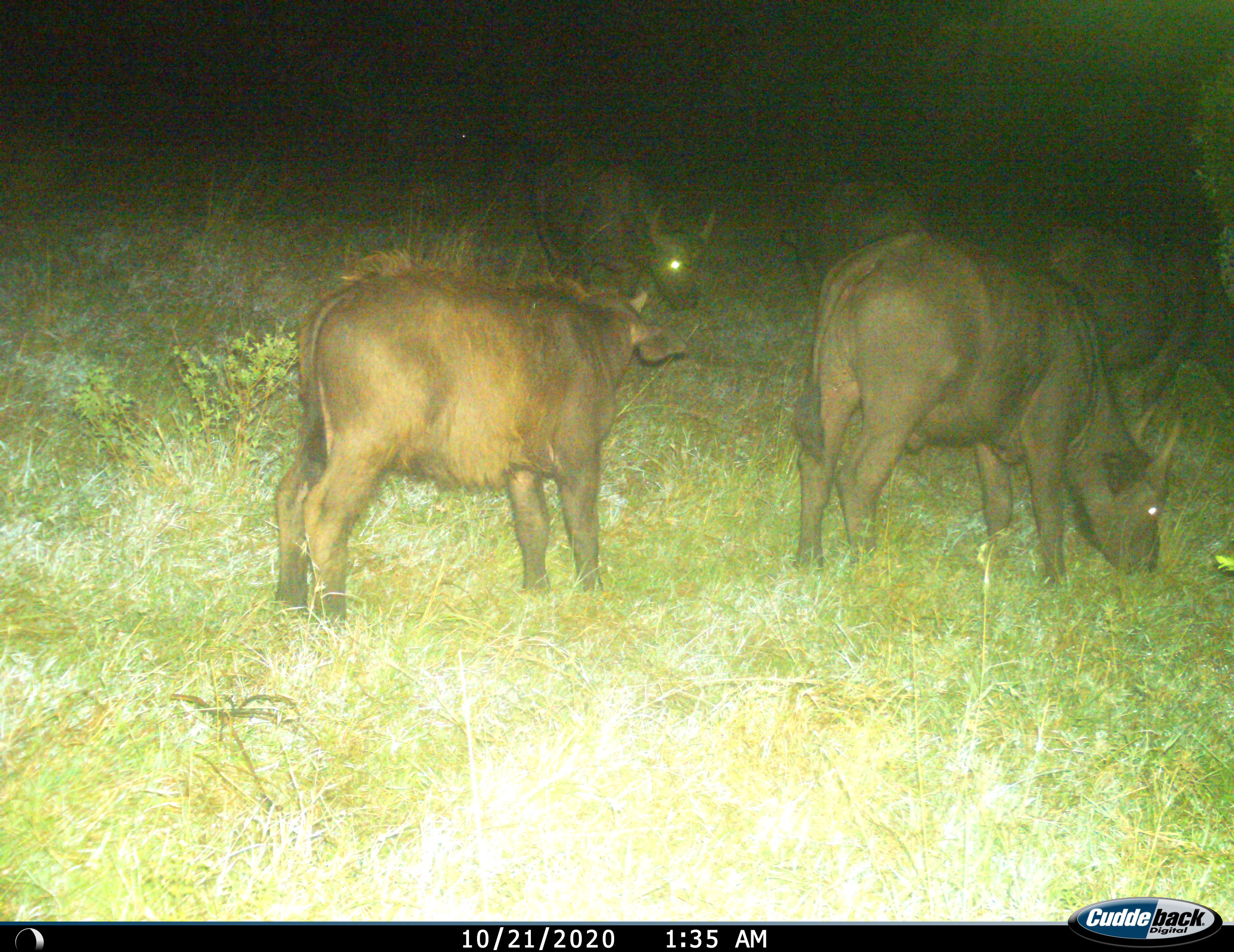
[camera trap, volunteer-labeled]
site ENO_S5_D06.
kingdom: Animalia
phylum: Chordata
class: Mammalia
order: Artiodactyla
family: Bovidae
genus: Syncerus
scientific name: Syncerus caffer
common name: african buffalo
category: buffalo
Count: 5.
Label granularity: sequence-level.